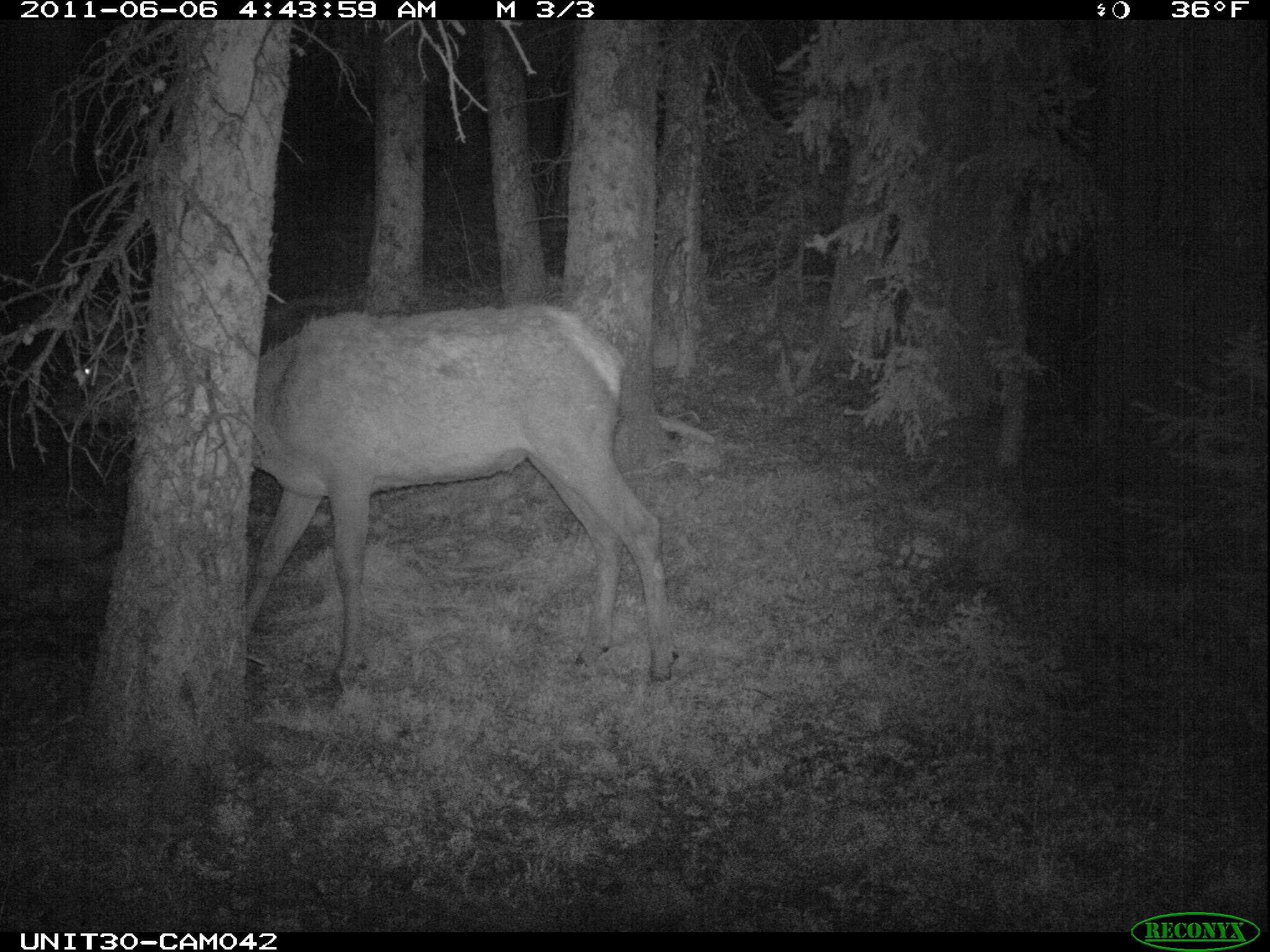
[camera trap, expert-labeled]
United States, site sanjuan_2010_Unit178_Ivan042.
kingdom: Animalia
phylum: Chordata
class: Mammalia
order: Artiodactyla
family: Cervidae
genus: Cervus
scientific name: Cervus elaphus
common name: red deer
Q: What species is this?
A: Cervus elaphus (red deer).